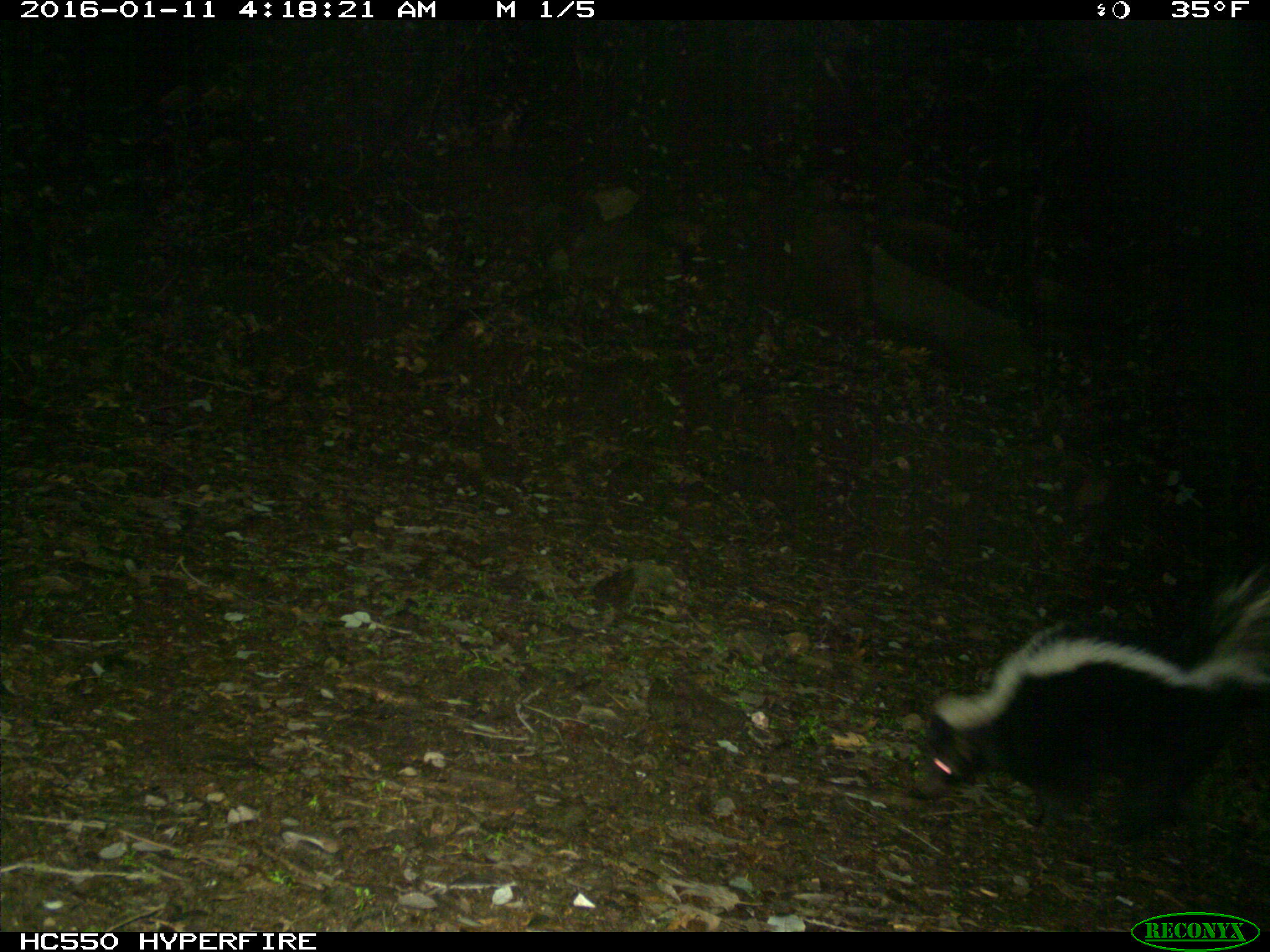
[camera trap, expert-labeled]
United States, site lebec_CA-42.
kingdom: Animalia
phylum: Chordata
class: Mammalia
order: Carnivora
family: Mephitidae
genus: Mephitis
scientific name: Mephitis mephitis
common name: striped skunk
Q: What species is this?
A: Mephitis mephitis (striped skunk).